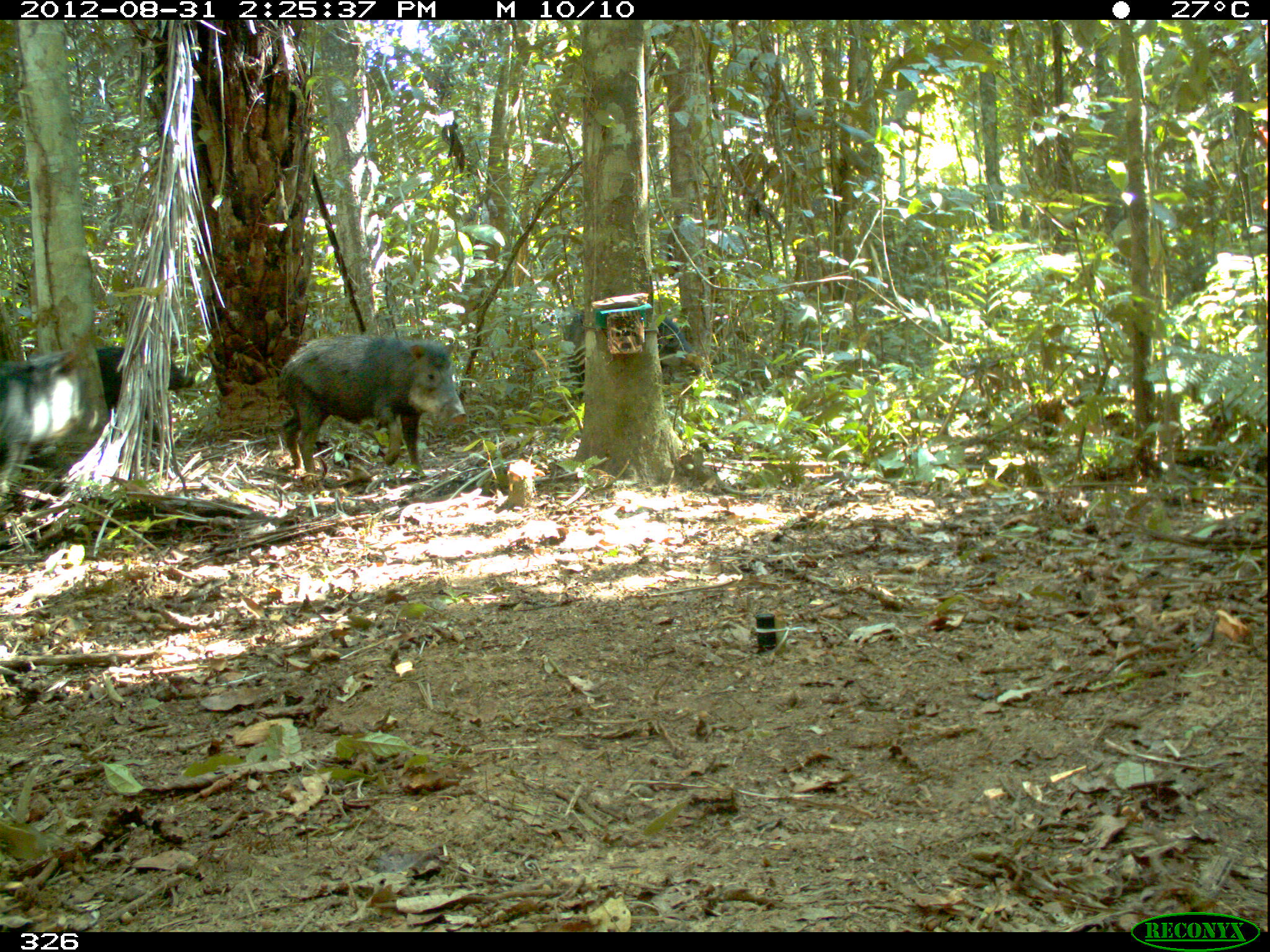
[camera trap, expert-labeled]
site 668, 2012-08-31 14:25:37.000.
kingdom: Animalia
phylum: Chordata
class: Mammalia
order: Artiodactyla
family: Tayassuidae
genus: Tayassu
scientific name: Tayassu pecari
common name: white-lipped peccary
Tayassu pecari (white-lipped peccary).